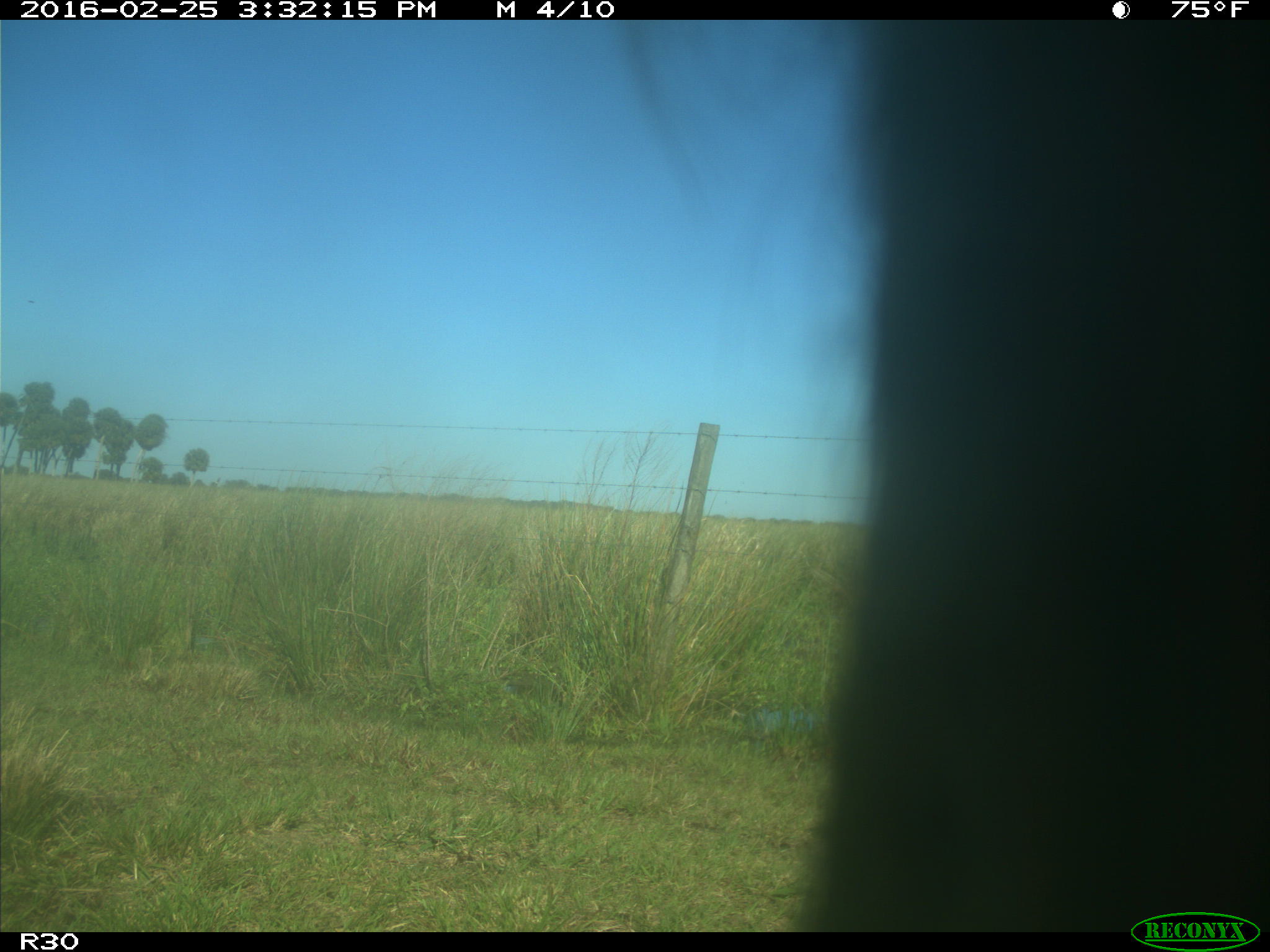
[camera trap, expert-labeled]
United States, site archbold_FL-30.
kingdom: Animalia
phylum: Chordata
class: Mammalia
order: Artiodactyla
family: Bovidae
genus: Bos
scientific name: Bos taurus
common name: domestic cow